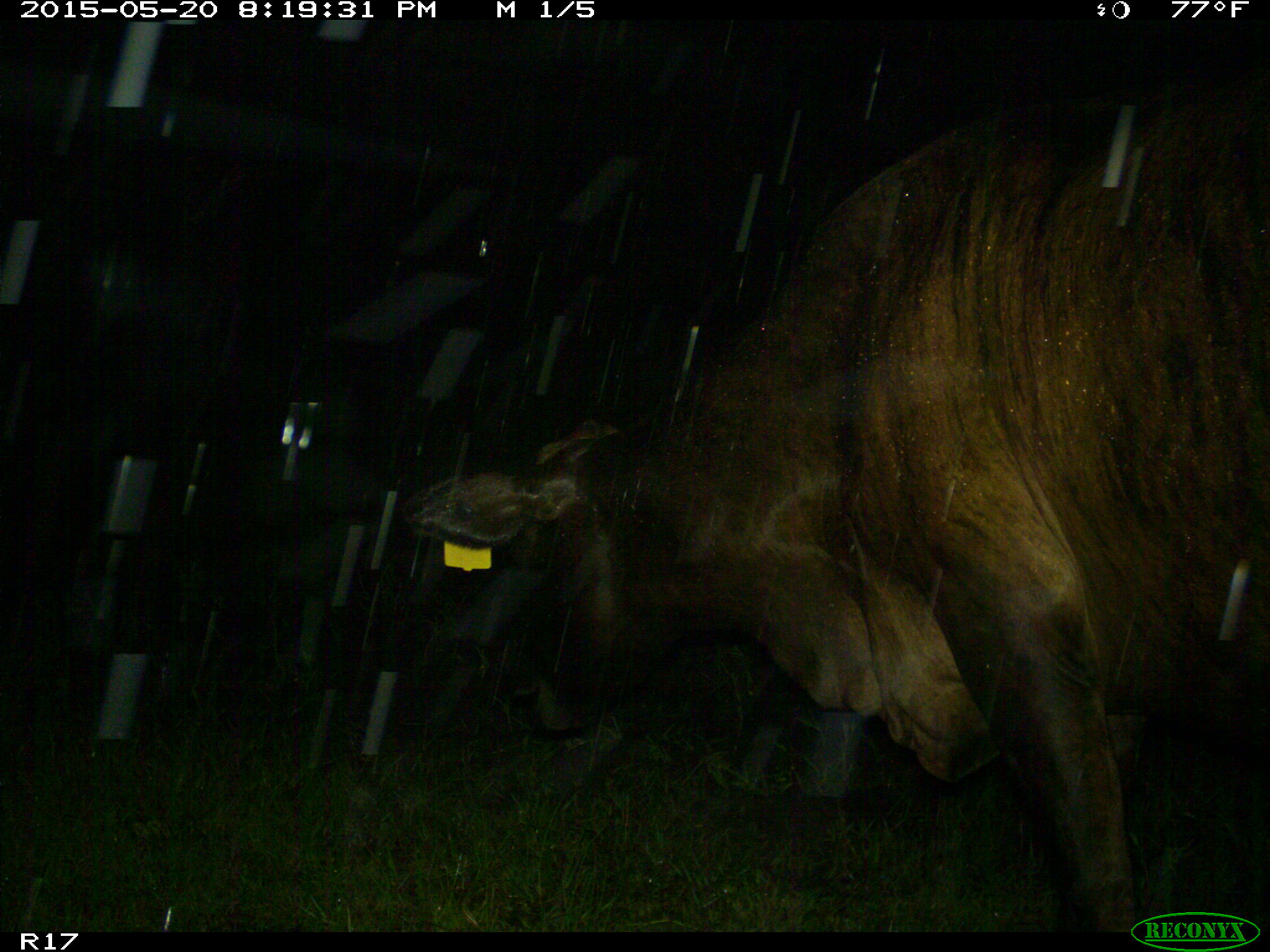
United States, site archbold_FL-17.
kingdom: Animalia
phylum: Chordata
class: Mammalia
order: Artiodactyla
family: Bovidae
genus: Bos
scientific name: Bos taurus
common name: domestic cow